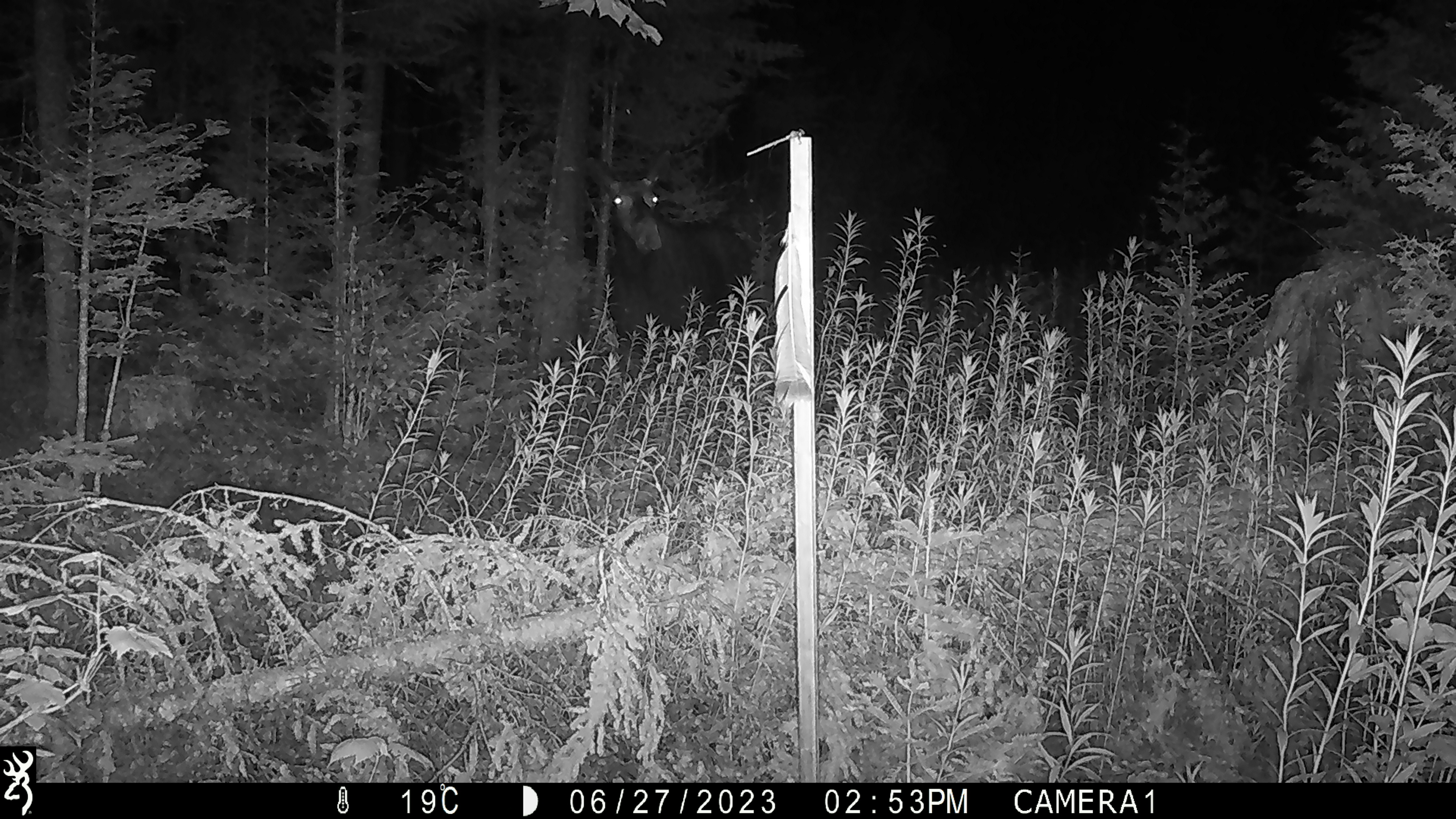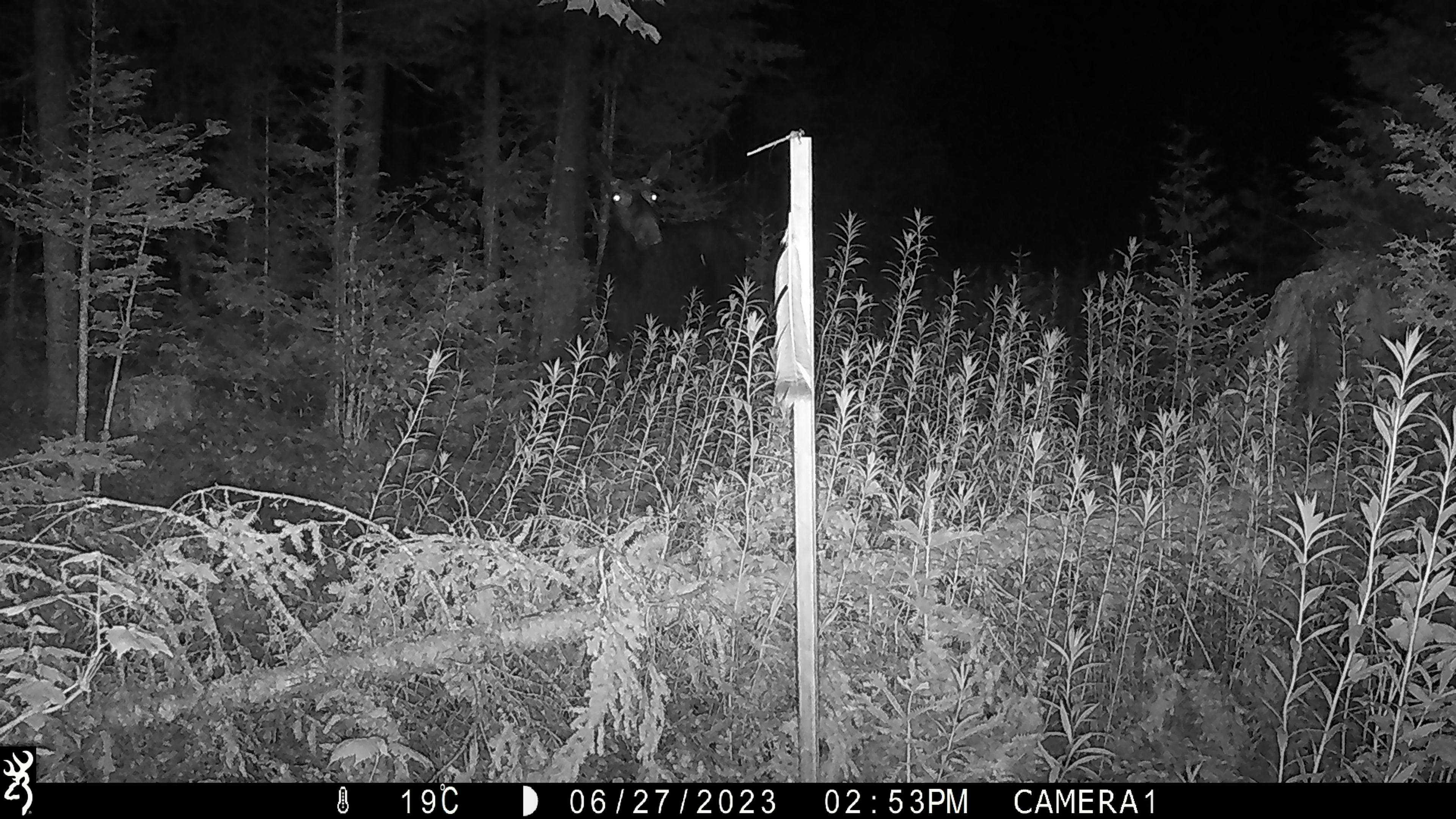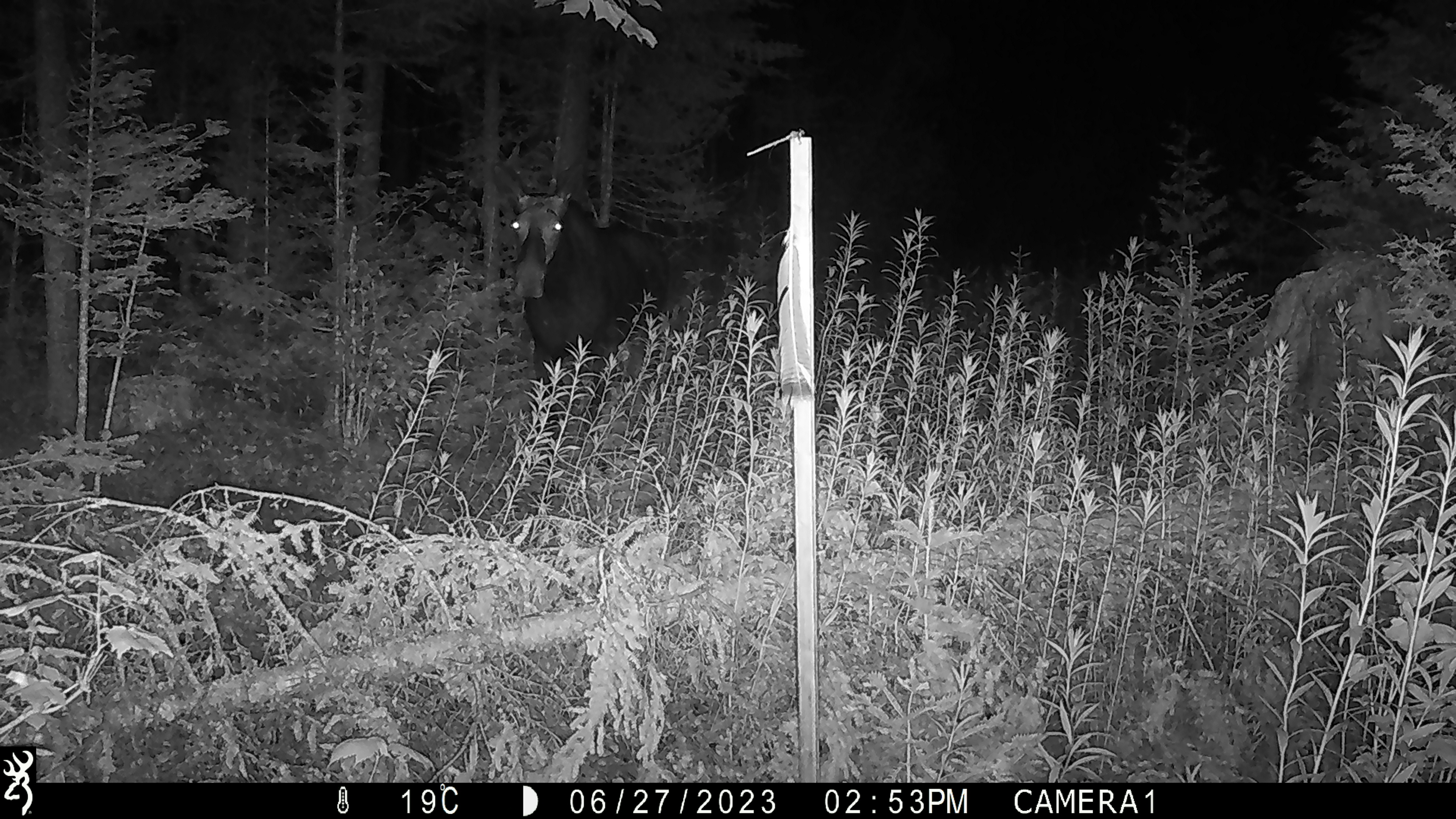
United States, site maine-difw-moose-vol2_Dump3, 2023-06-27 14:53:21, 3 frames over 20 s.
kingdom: Animalia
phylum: Chordata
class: Mammalia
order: Artiodactyla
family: Cervidae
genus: Alces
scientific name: Alces alces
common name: moose